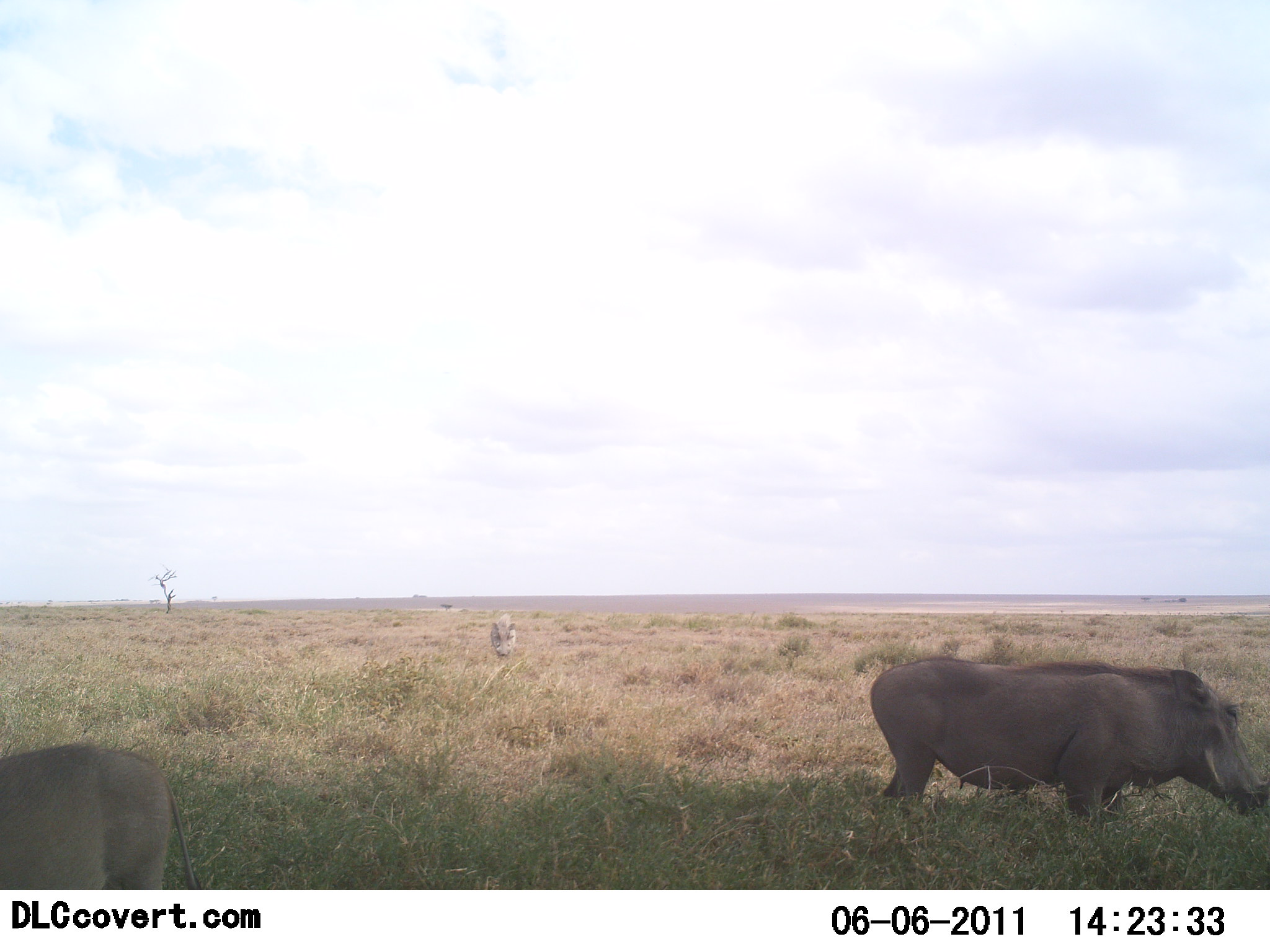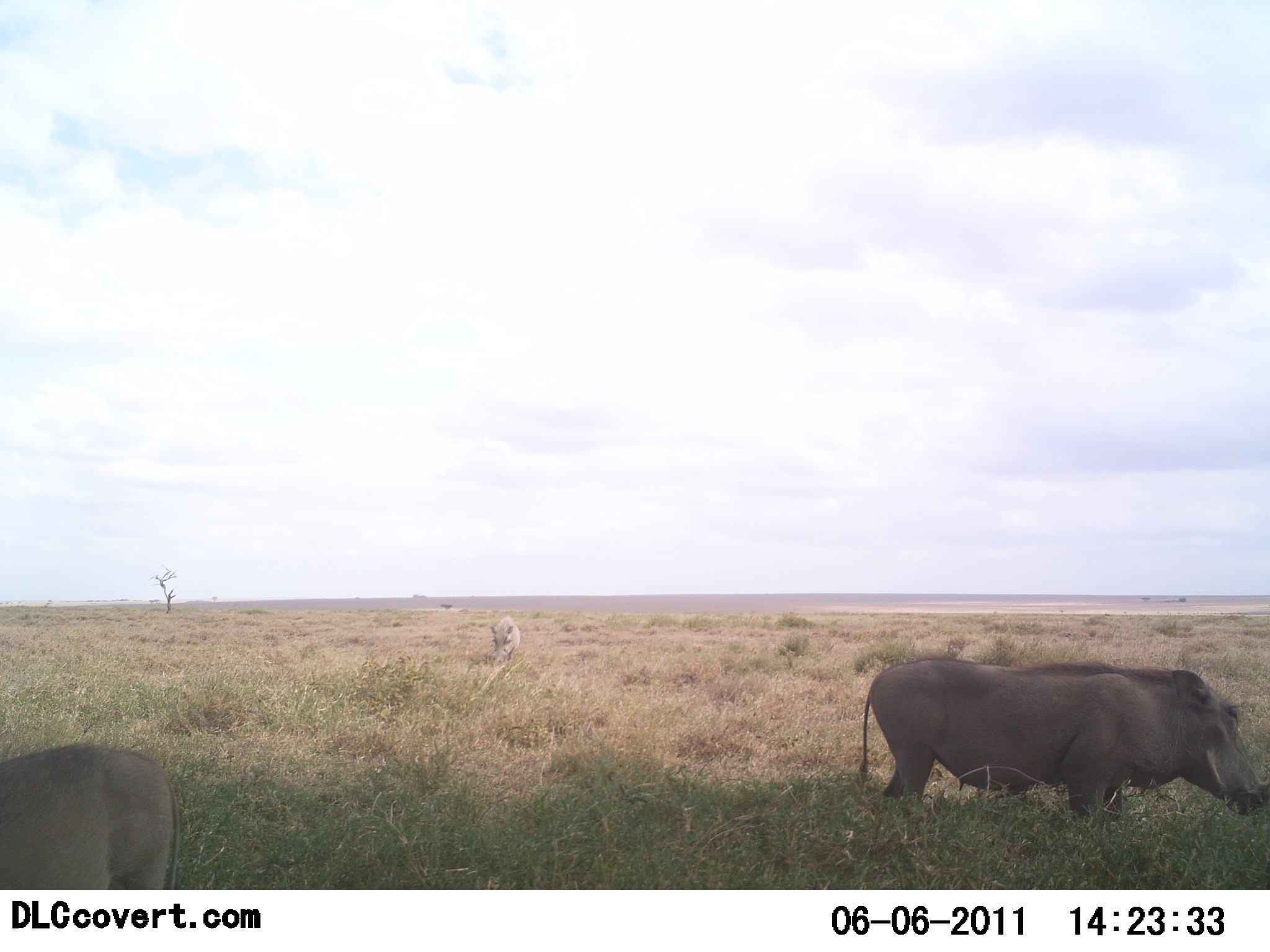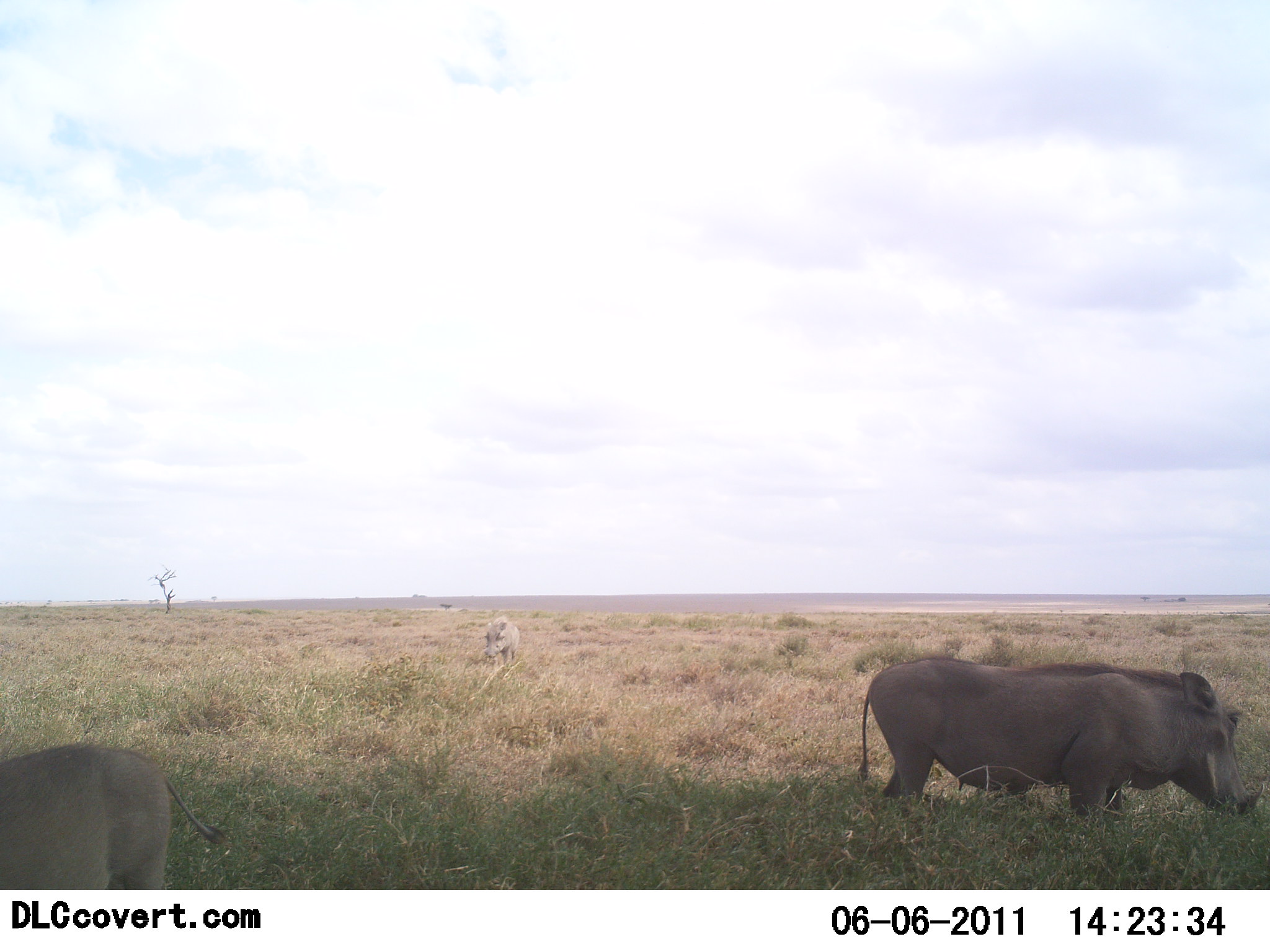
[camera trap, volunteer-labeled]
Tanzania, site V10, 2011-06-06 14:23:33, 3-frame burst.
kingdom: Animalia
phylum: Chordata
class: Mammalia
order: Artiodactyla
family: Suidae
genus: Phacochoerus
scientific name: Phacochoerus africanus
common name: warthog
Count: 3.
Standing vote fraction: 67%.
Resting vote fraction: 8%.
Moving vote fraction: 8%.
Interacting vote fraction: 0%.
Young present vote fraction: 8%.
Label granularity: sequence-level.